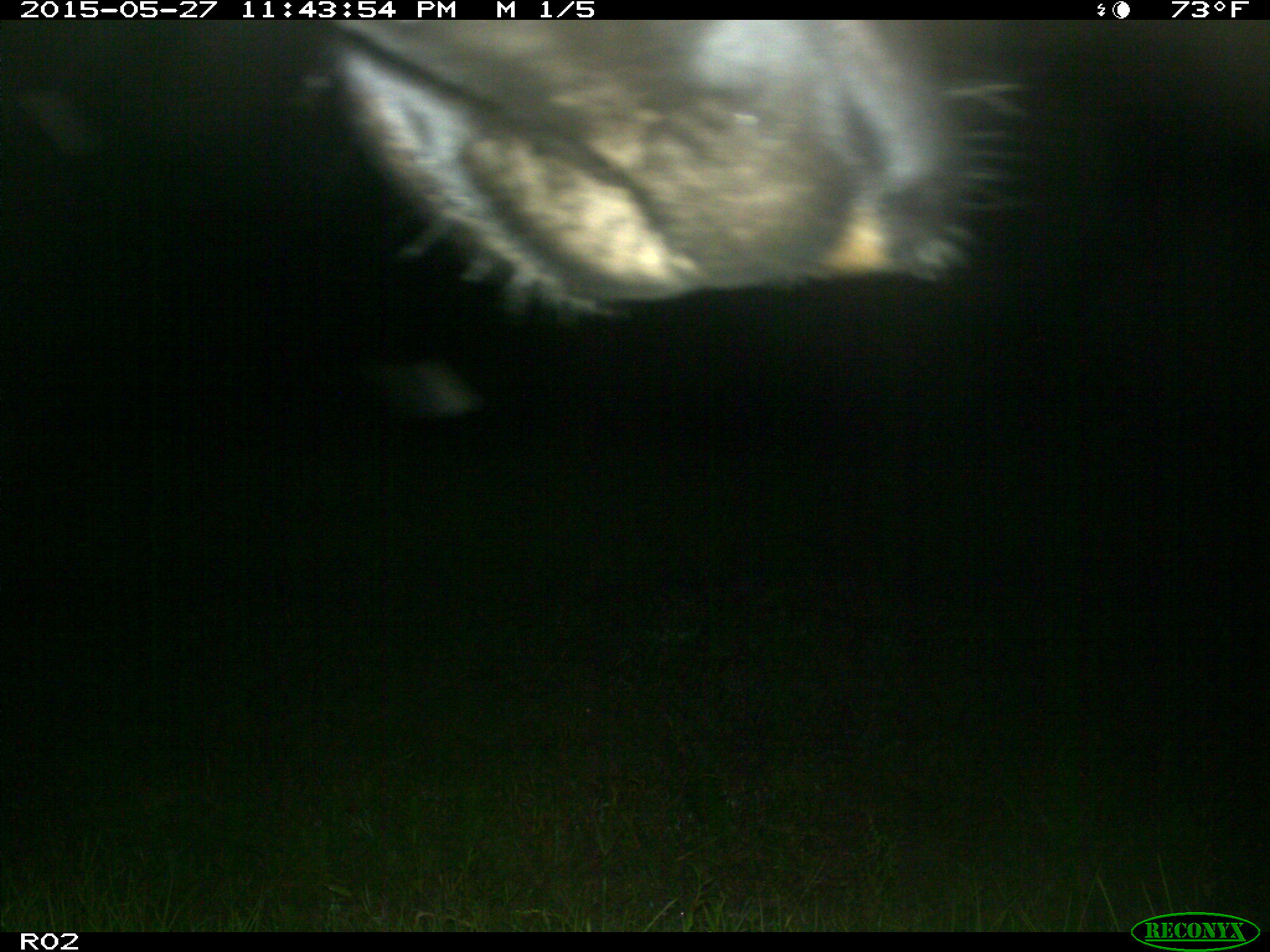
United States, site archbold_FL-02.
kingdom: Animalia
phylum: Chordata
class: Mammalia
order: Artiodactyla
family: Bovidae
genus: Bos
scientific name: Bos taurus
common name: domestic cow